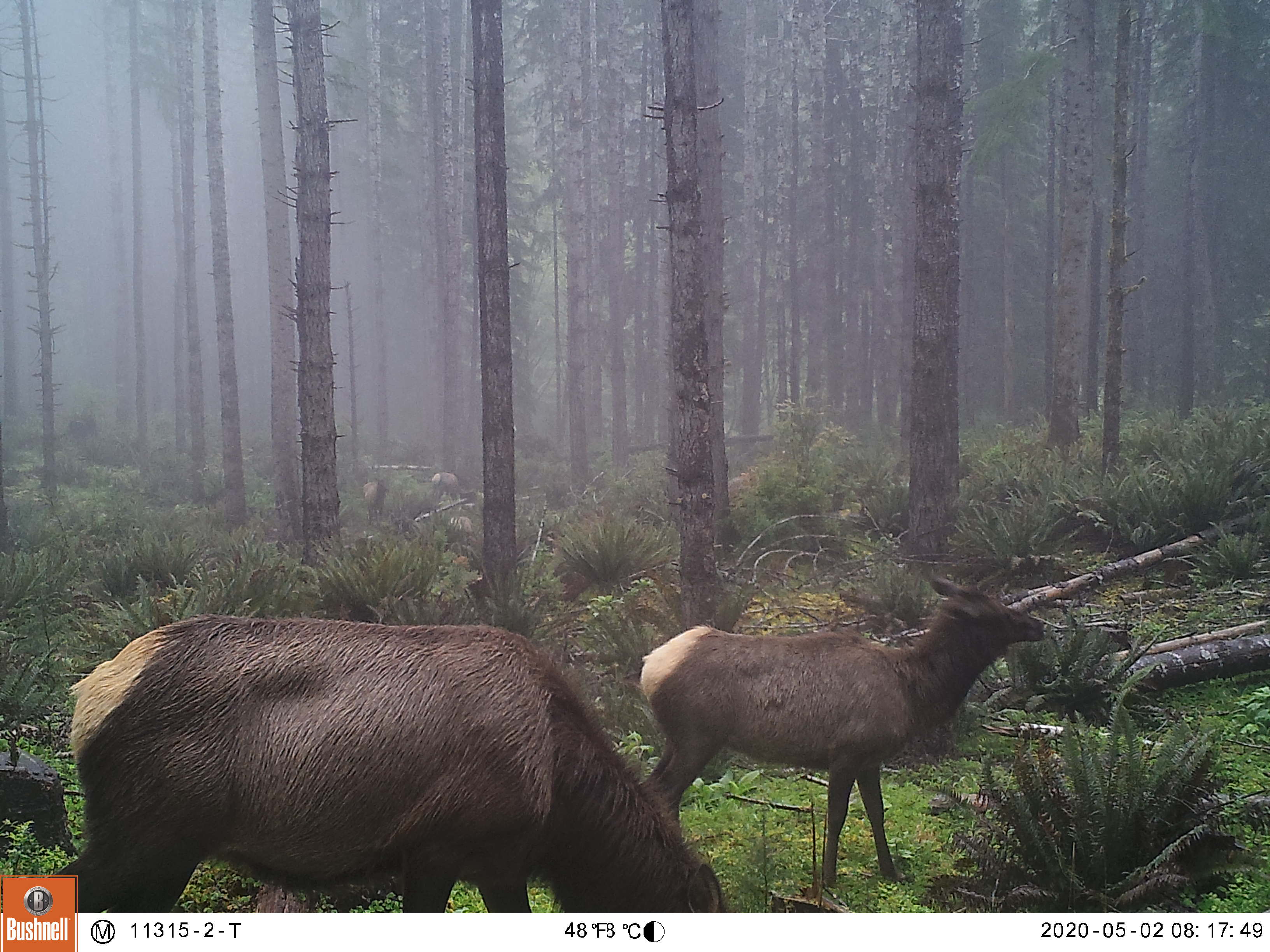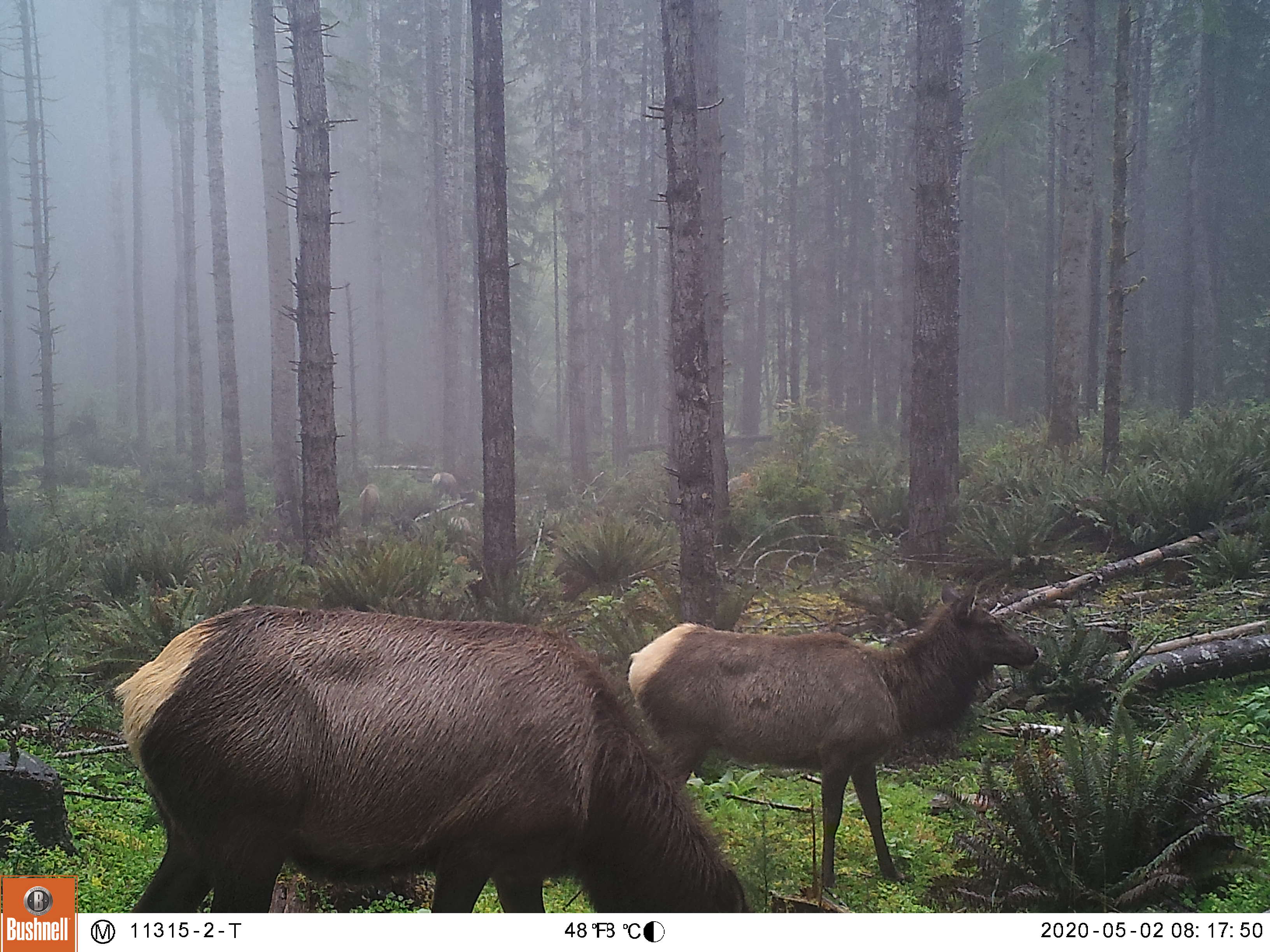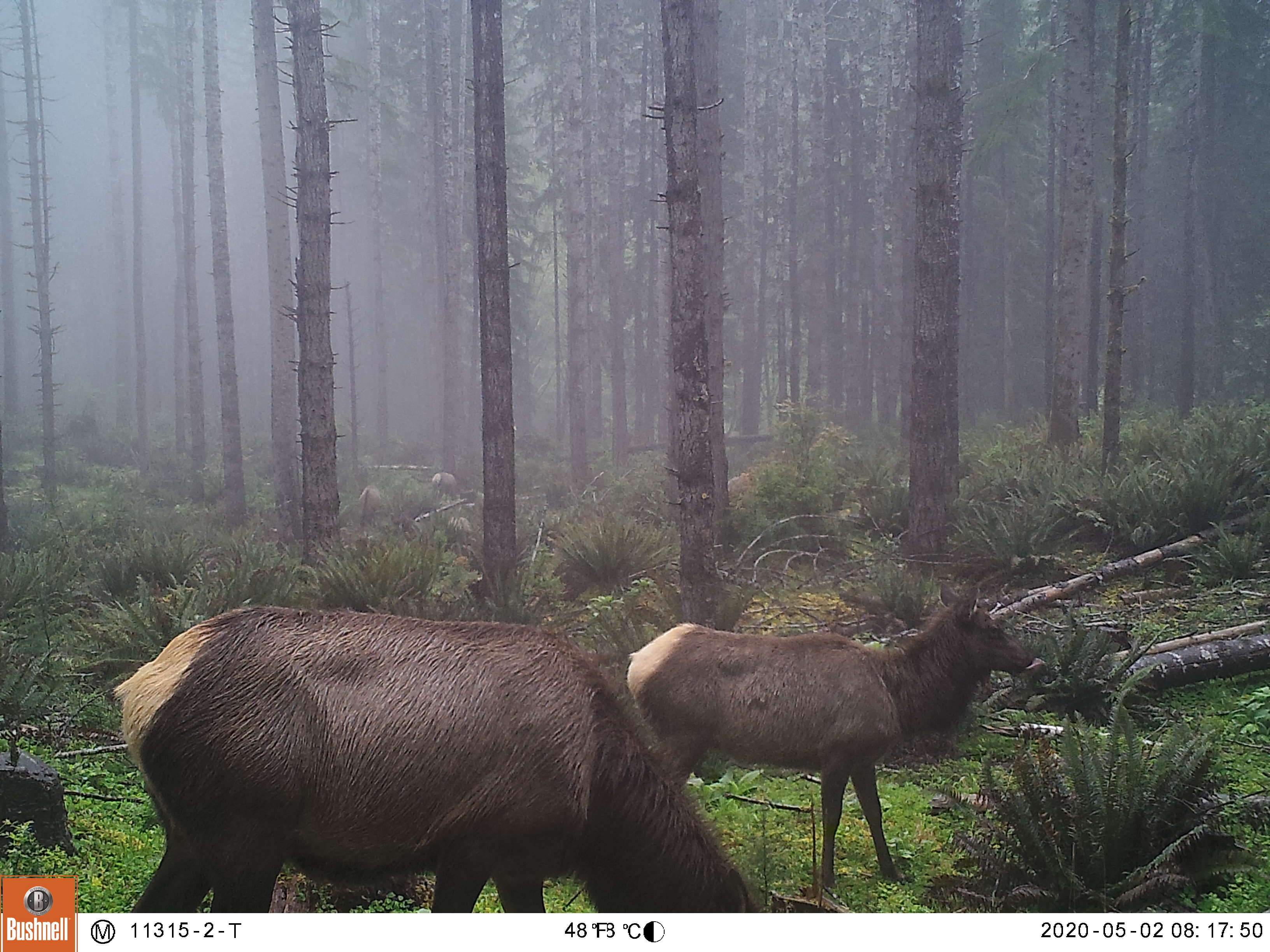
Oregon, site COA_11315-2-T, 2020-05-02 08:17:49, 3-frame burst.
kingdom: Animalia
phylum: Chordata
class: Mammalia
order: Artiodactyla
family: Cervidae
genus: Cervus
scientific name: Cervus canadensis roosevelti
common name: roosevelt elk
Roosevelt elk (Cervus canadensis roosevelti).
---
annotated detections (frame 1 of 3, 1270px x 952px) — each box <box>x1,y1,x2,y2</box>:
roosevelt elk: <box>82,602,730,906</box>; <box>642,563,1065,895</box>; <box>358,473,392,530</box>; <box>429,470,466,504</box>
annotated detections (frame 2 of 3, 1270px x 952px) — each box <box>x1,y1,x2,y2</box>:
roosevelt elk: <box>104,593,759,911</box>; <box>627,576,1059,889</box>; <box>355,481,380,530</box>; <box>430,469,463,504</box>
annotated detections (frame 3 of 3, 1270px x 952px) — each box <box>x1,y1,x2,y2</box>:
roosevelt elk: <box>102,593,759,904</box>; <box>620,571,1052,891</box>; <box>352,483,383,533</box>; <box>427,469,463,505</box>